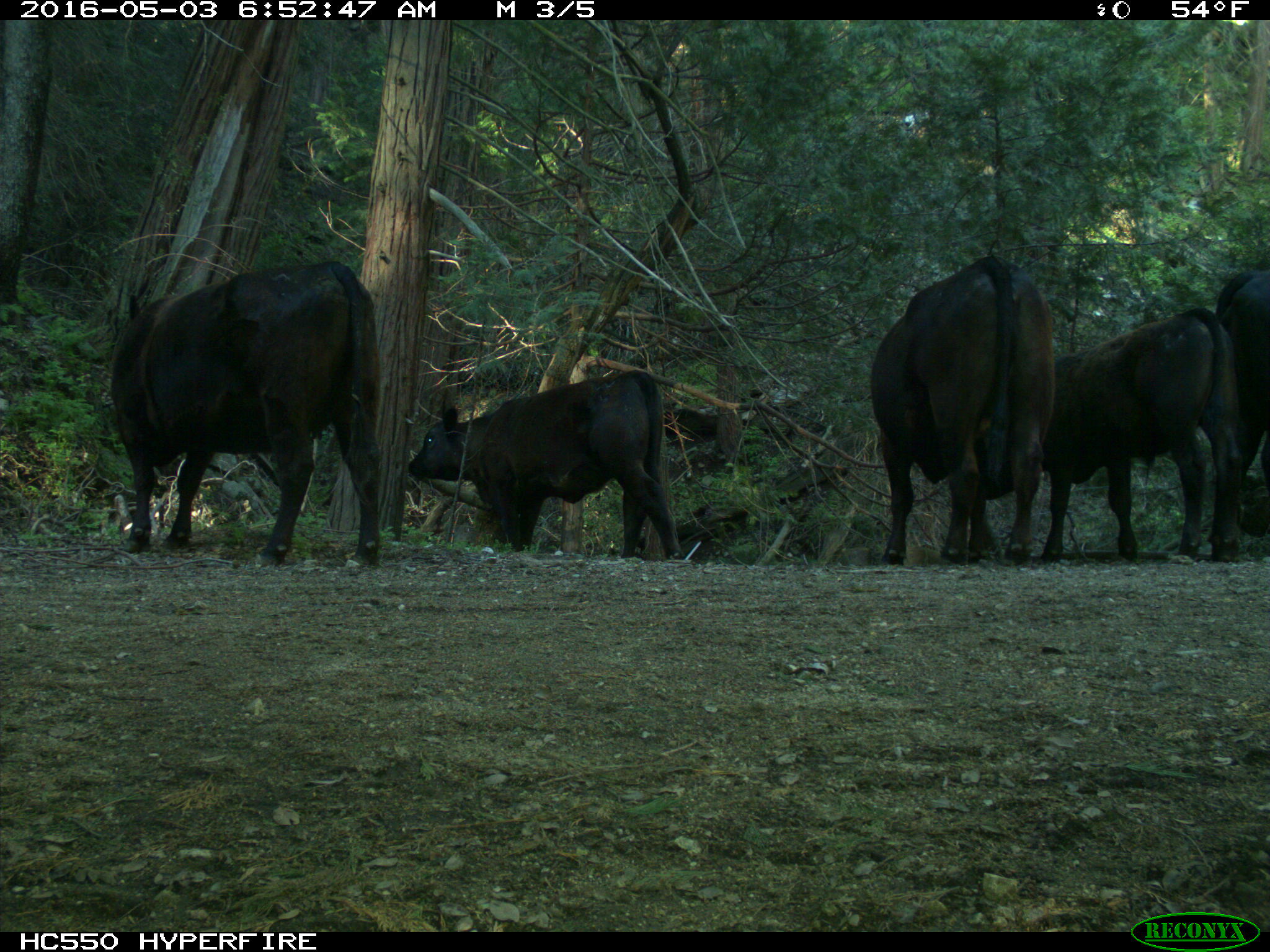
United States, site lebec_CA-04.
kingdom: Animalia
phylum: Chordata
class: Mammalia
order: Artiodactyla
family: Bovidae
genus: Bos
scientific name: Bos taurus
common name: domestic cow